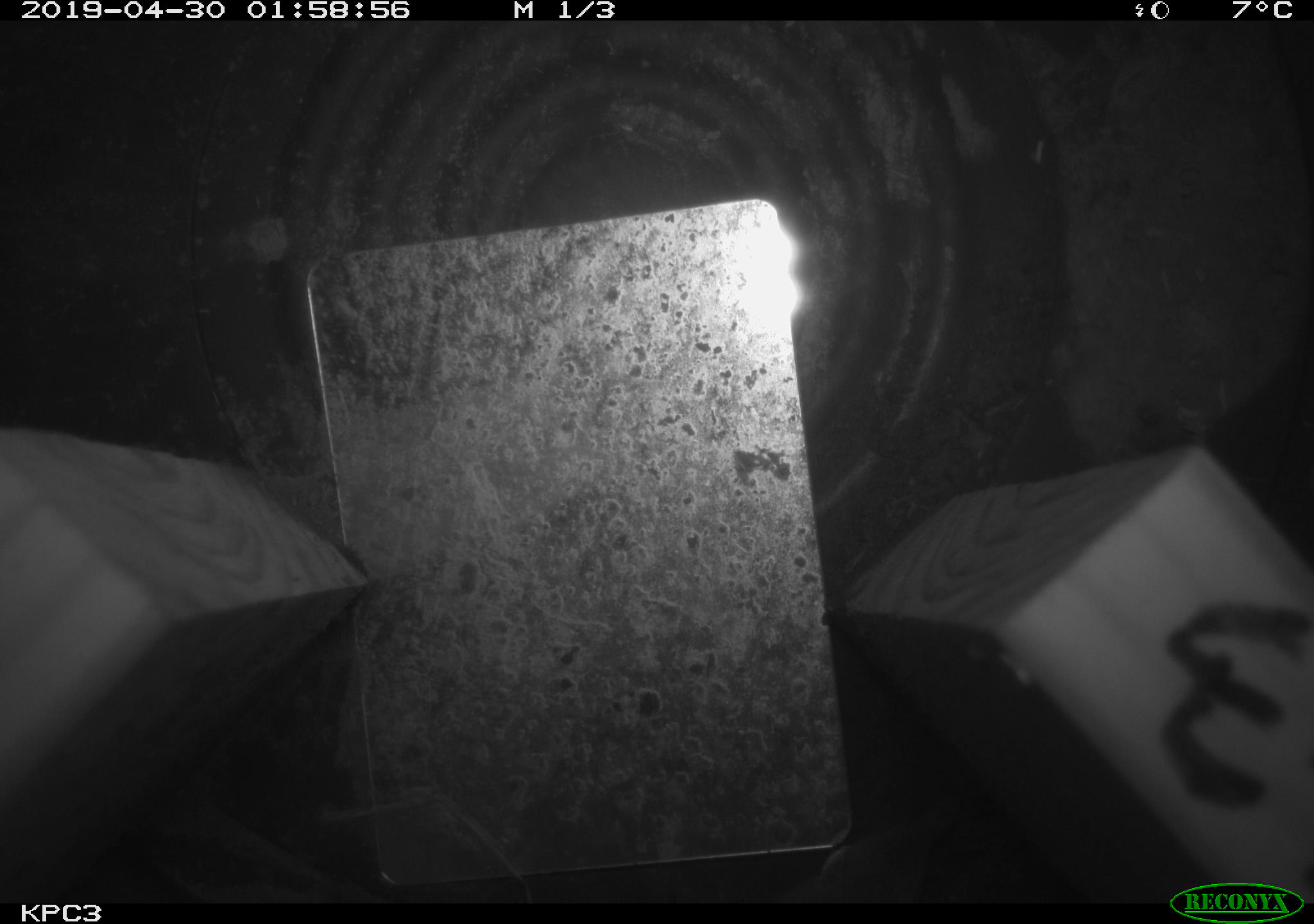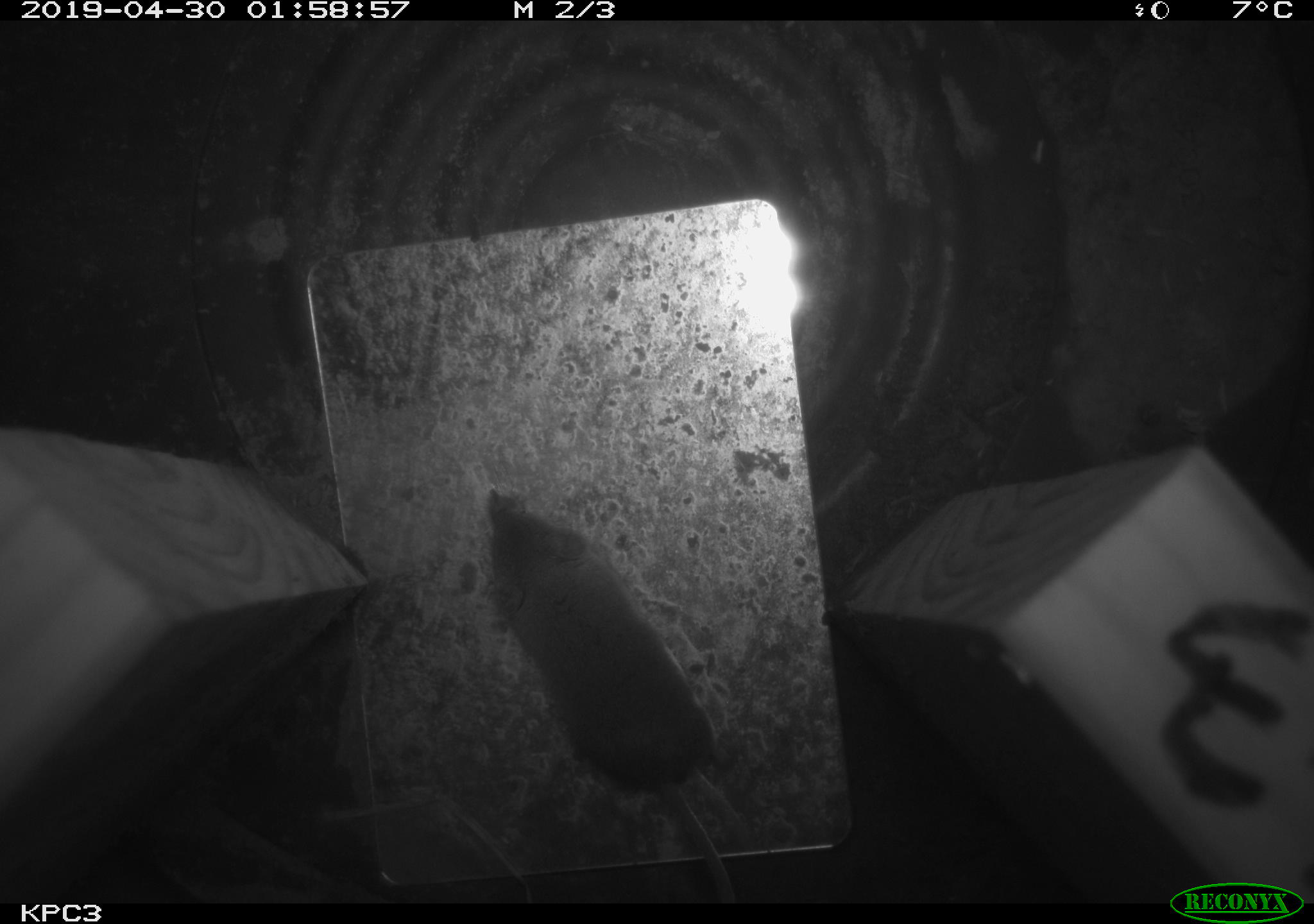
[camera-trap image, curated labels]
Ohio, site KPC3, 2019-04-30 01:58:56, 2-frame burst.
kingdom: Animalia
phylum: Chordata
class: Mammalia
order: Eulipotyphla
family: Soricidae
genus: Sorex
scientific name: Sorex cinereus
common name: masked shrew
Masked shrew (Sorex cinereus).